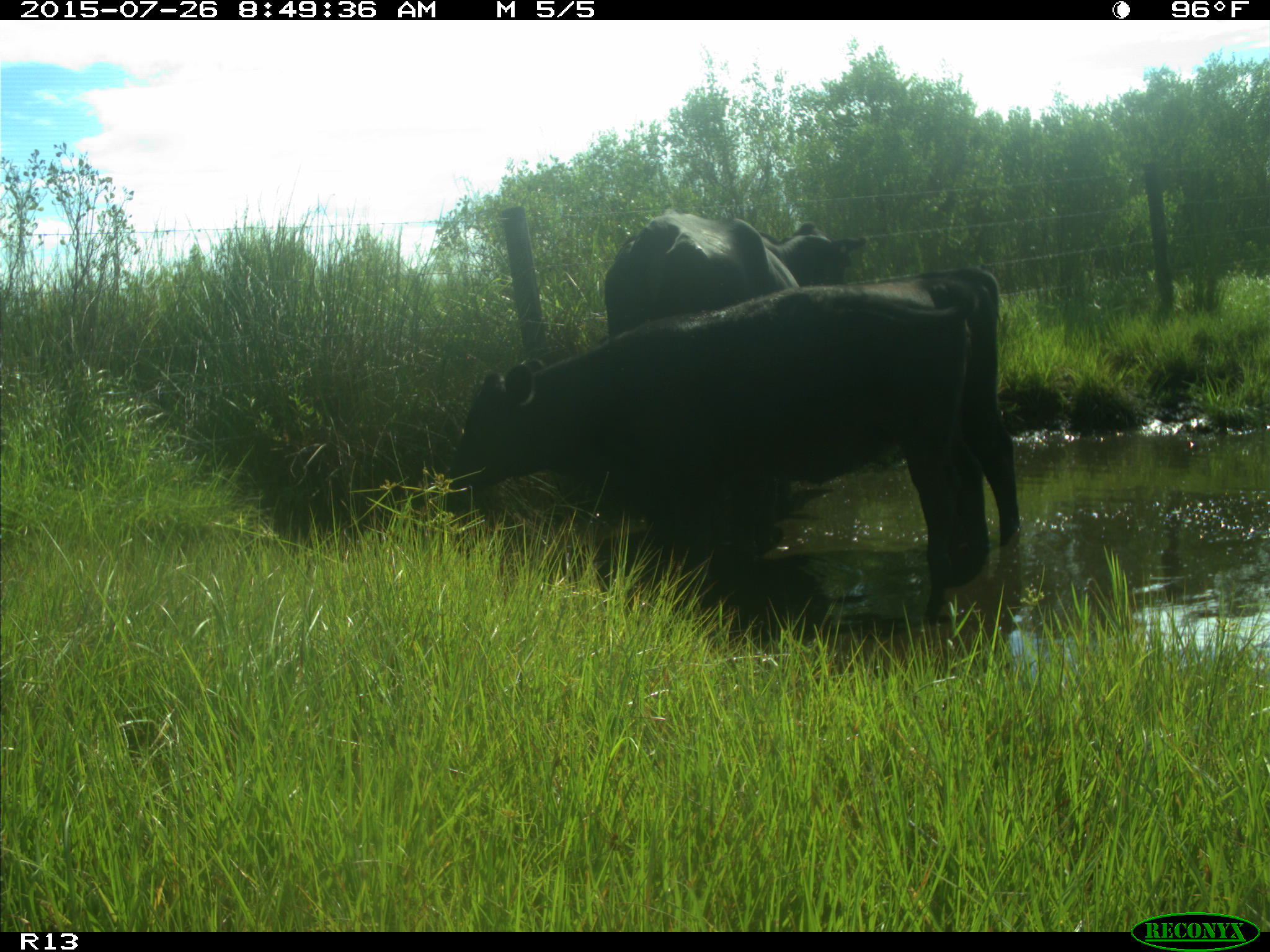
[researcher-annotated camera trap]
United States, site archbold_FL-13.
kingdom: Animalia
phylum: Chordata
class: Mammalia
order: Artiodactyla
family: Bovidae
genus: Bos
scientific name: Bos taurus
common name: domestic cow